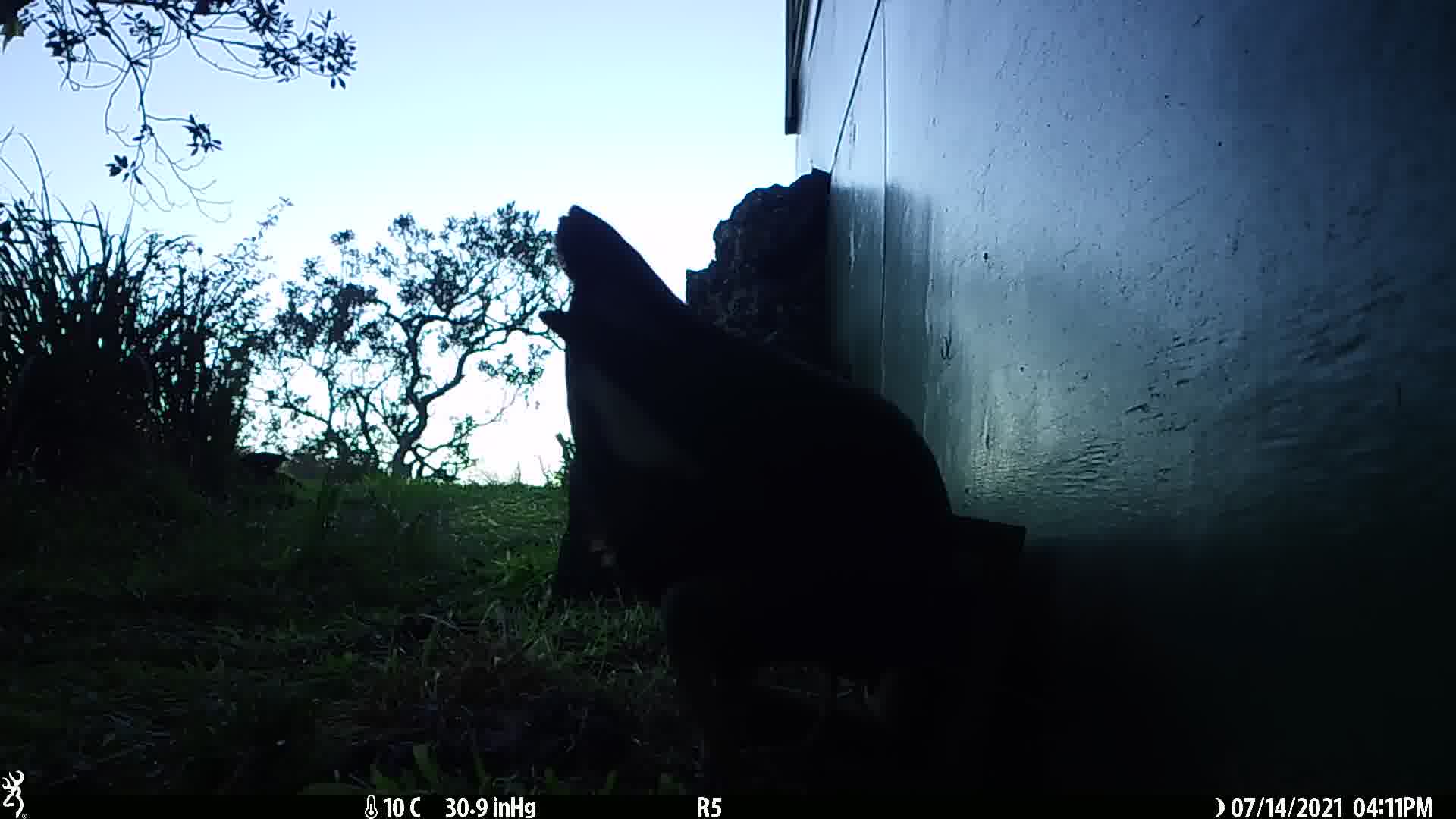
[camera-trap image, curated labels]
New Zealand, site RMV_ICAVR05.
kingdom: Animalia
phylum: Chordata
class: Aves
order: Gruiformes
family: Rallidae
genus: Porphyrio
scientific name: Porphyrio melanotus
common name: australasian swamphen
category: pukeko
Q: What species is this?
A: Pukeko (australasian swamphen) (Porphyrio melanotus).